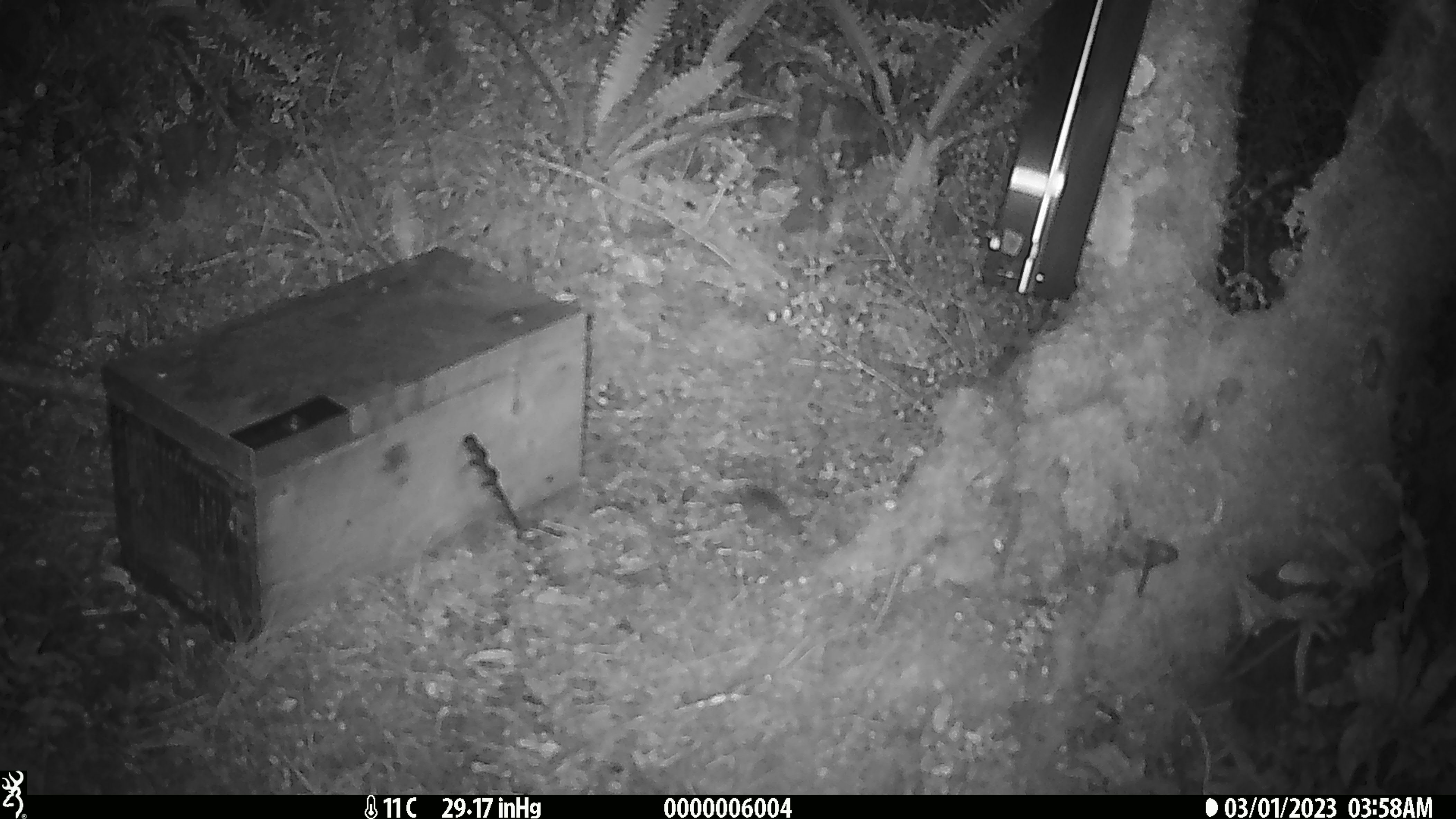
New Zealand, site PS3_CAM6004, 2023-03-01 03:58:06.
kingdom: Animalia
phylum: Chordata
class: Mammalia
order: Rodentia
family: Muridae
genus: Mus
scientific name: Mus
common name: mouse